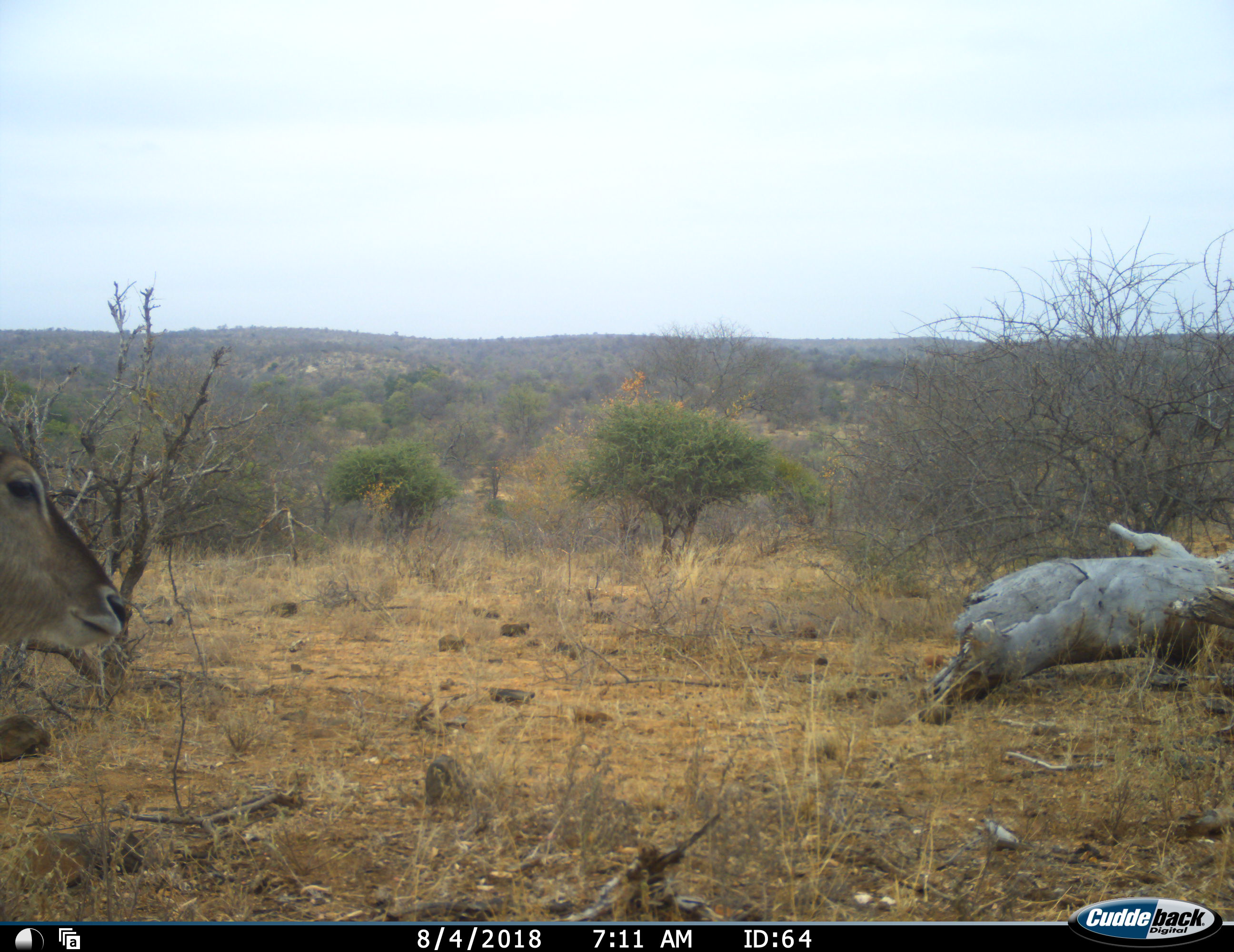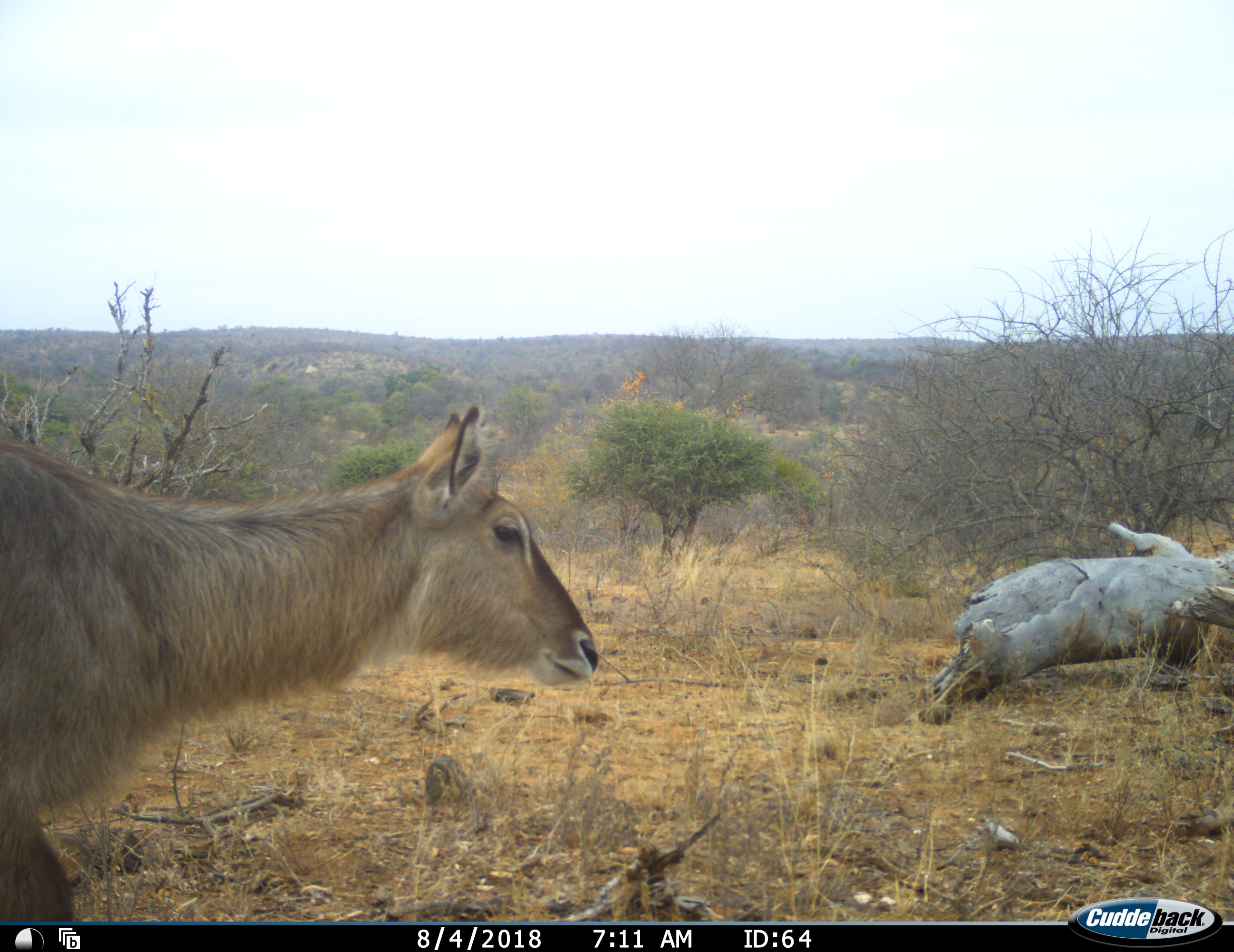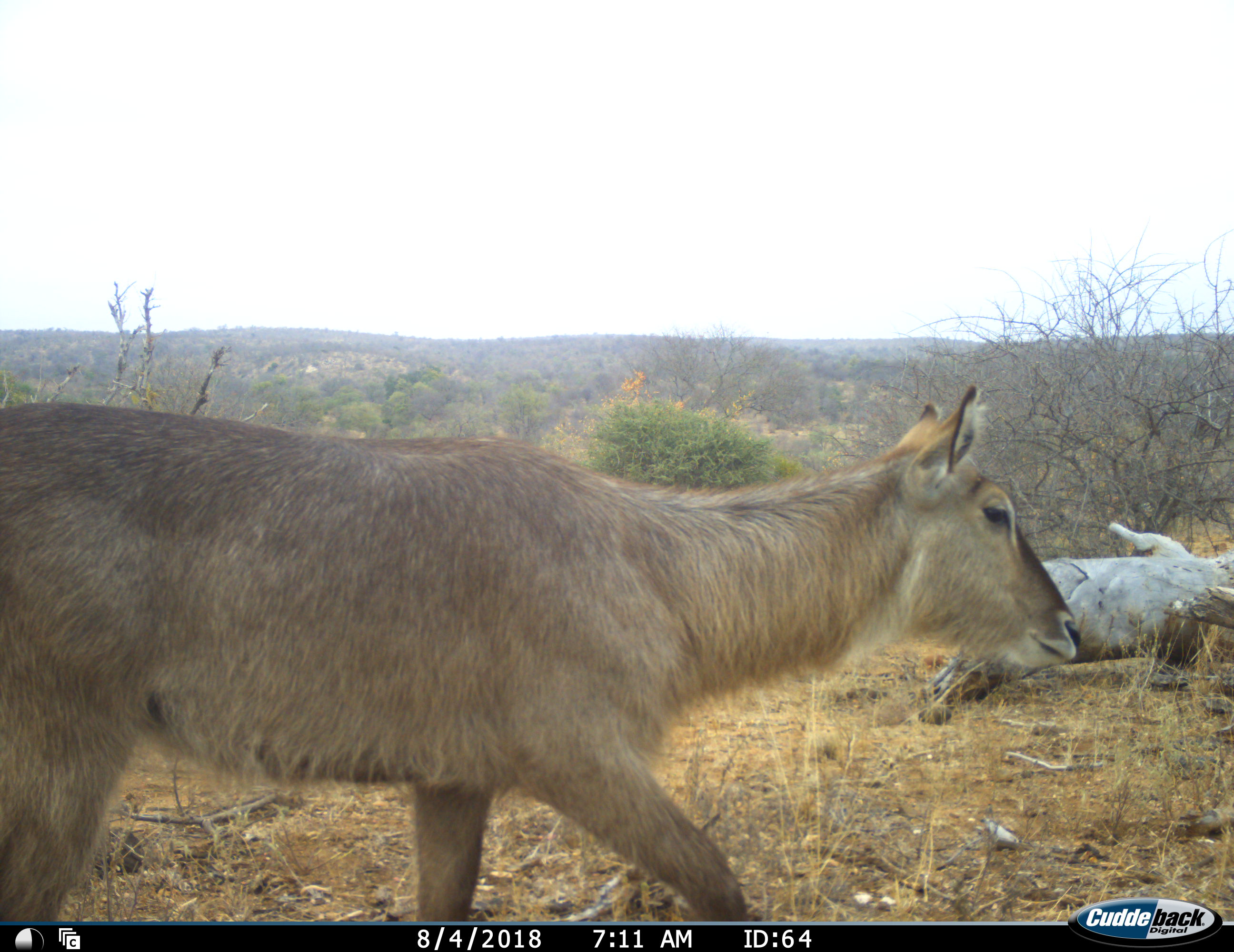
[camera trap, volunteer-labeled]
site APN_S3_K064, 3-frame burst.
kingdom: Animalia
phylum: Chordata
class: Mammalia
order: Artiodactyla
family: Bovidae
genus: Kobus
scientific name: Kobus ellipsiprymnus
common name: waterbuck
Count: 1.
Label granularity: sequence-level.